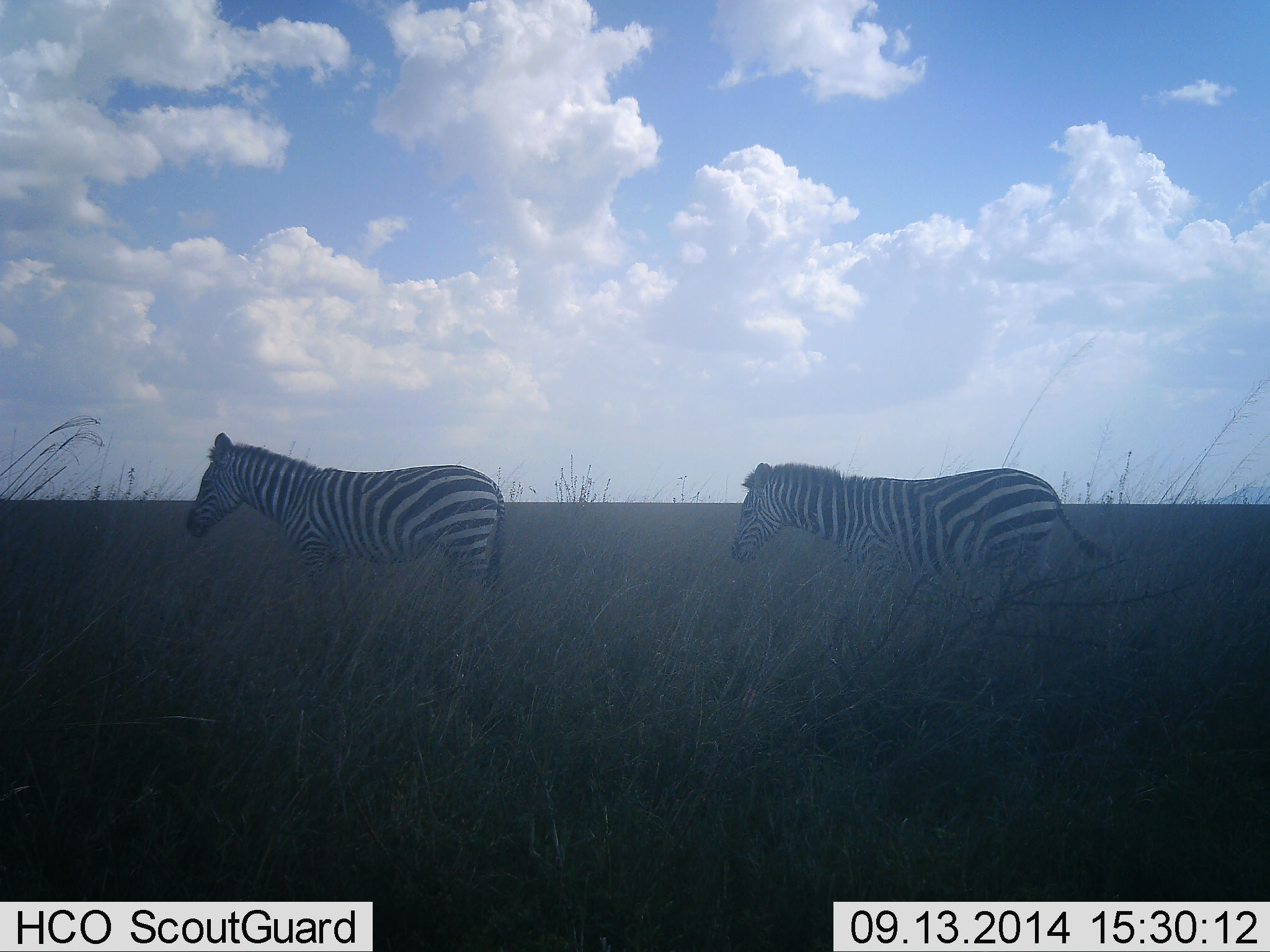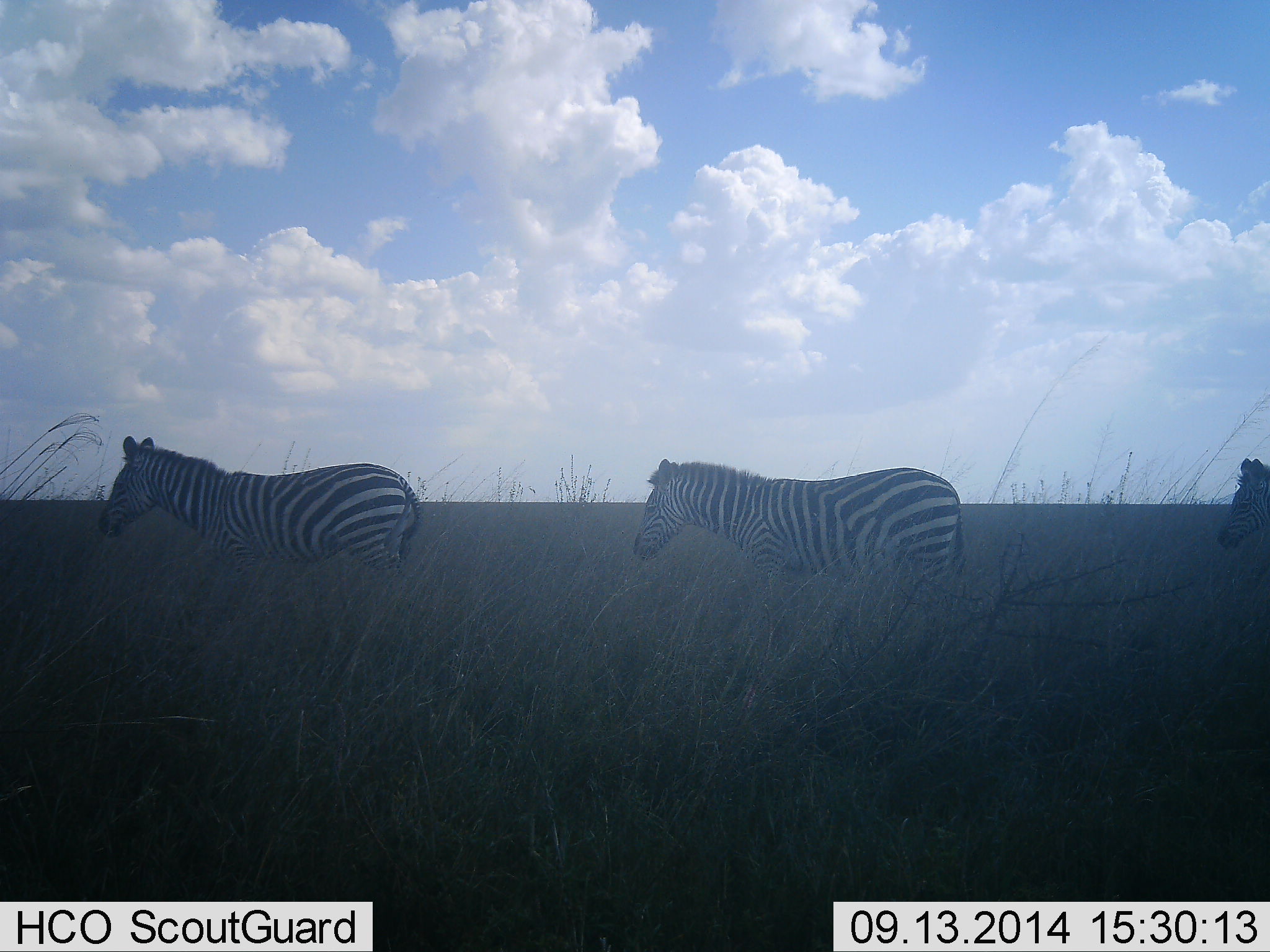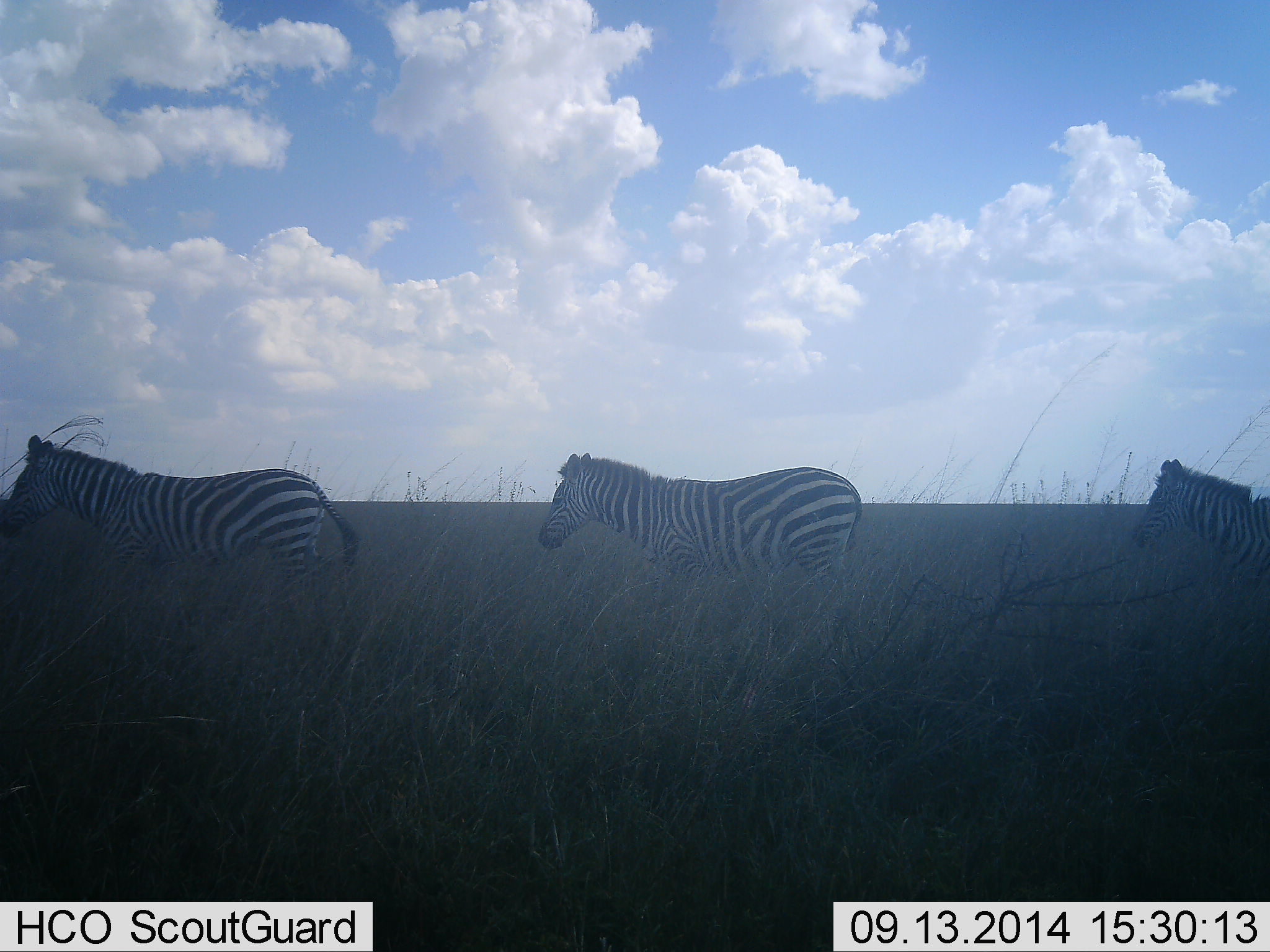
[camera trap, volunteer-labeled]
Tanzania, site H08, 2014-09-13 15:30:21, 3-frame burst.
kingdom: Animalia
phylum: Chordata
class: Mammalia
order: Perissodactyla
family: Equidae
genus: Equus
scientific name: Equus quagga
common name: plains zebra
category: zebra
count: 3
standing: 0%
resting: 0%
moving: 100%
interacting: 0%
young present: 0%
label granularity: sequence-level